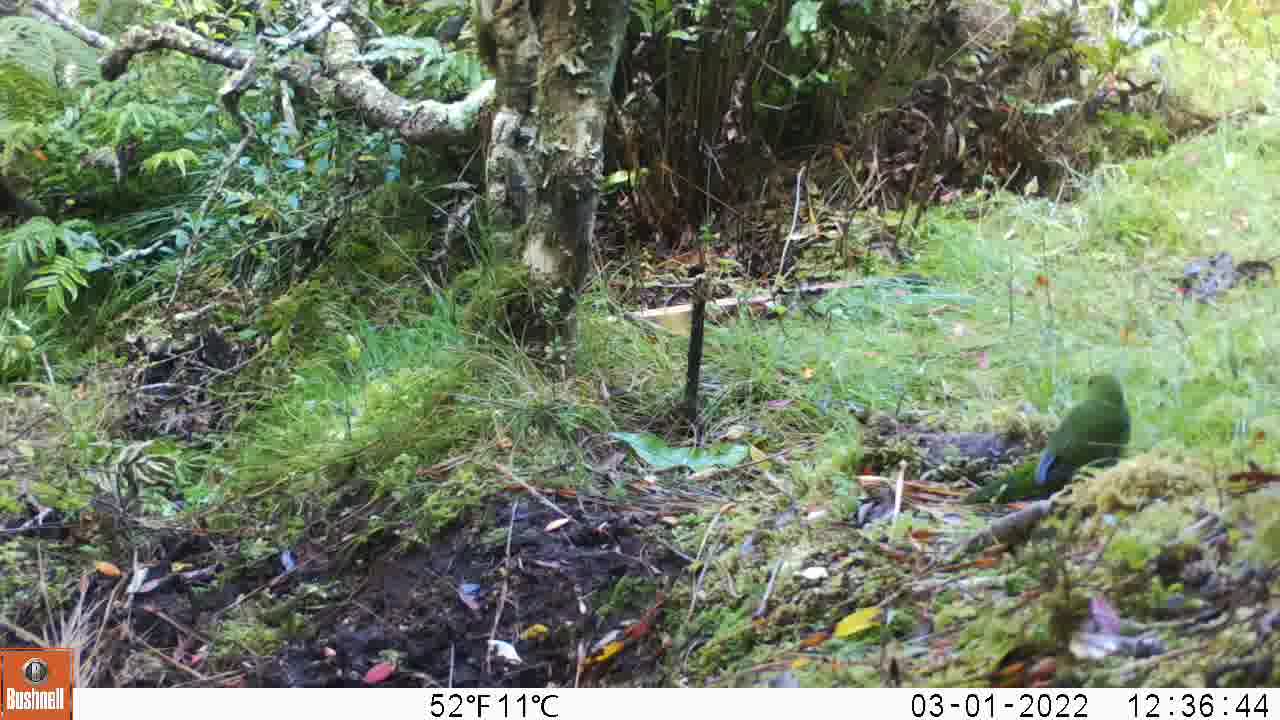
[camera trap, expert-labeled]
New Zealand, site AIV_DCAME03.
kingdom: Animalia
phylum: Chordata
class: Aves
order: Psittaciformes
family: Psittaculidae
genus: Cyanoramphus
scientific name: Cyanoramphus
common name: parakeet